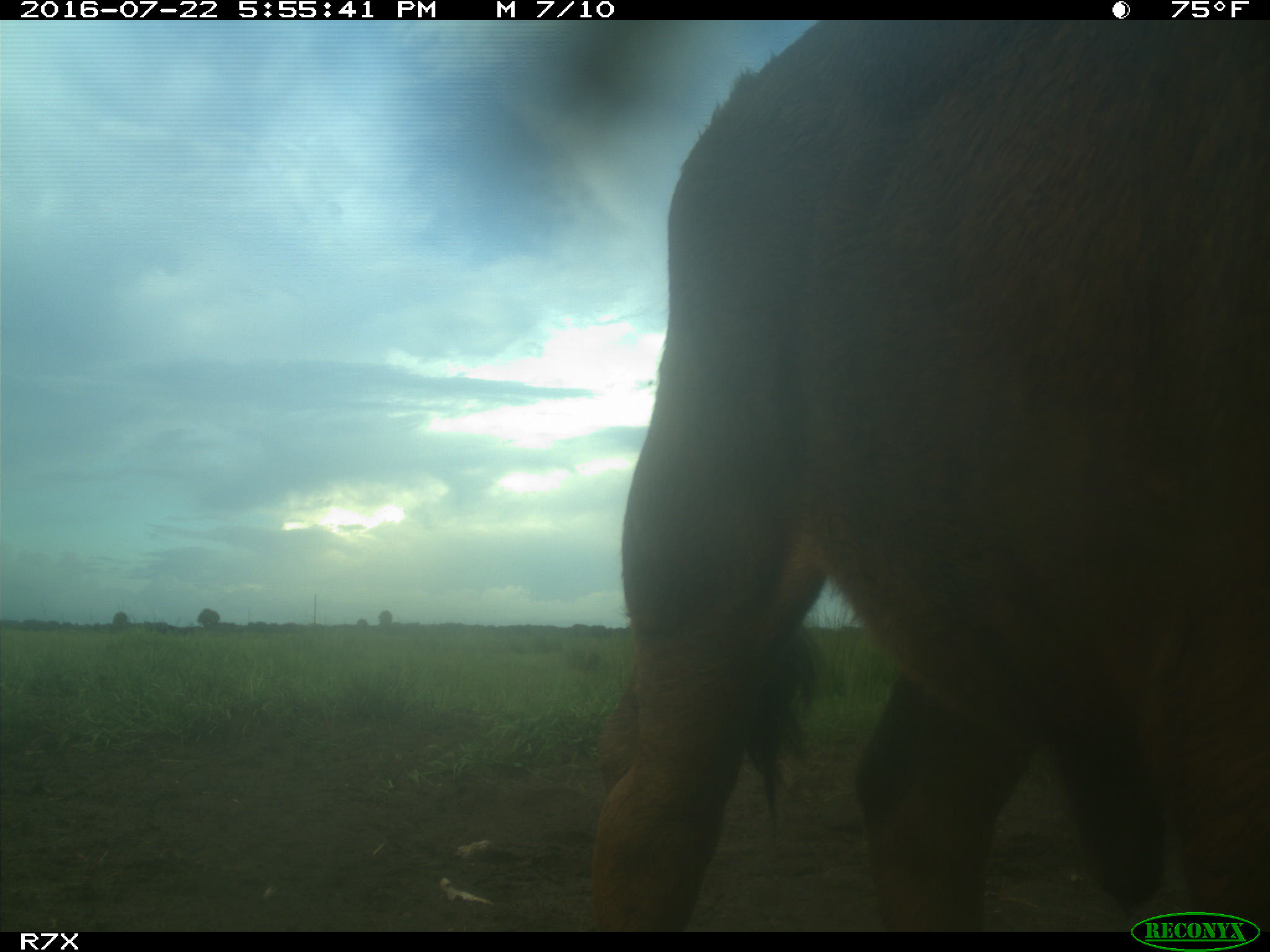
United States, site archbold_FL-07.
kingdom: Animalia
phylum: Chordata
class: Mammalia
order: Artiodactyla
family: Bovidae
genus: Bos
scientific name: Bos taurus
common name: domestic cow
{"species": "Bos taurus (domestic cow)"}